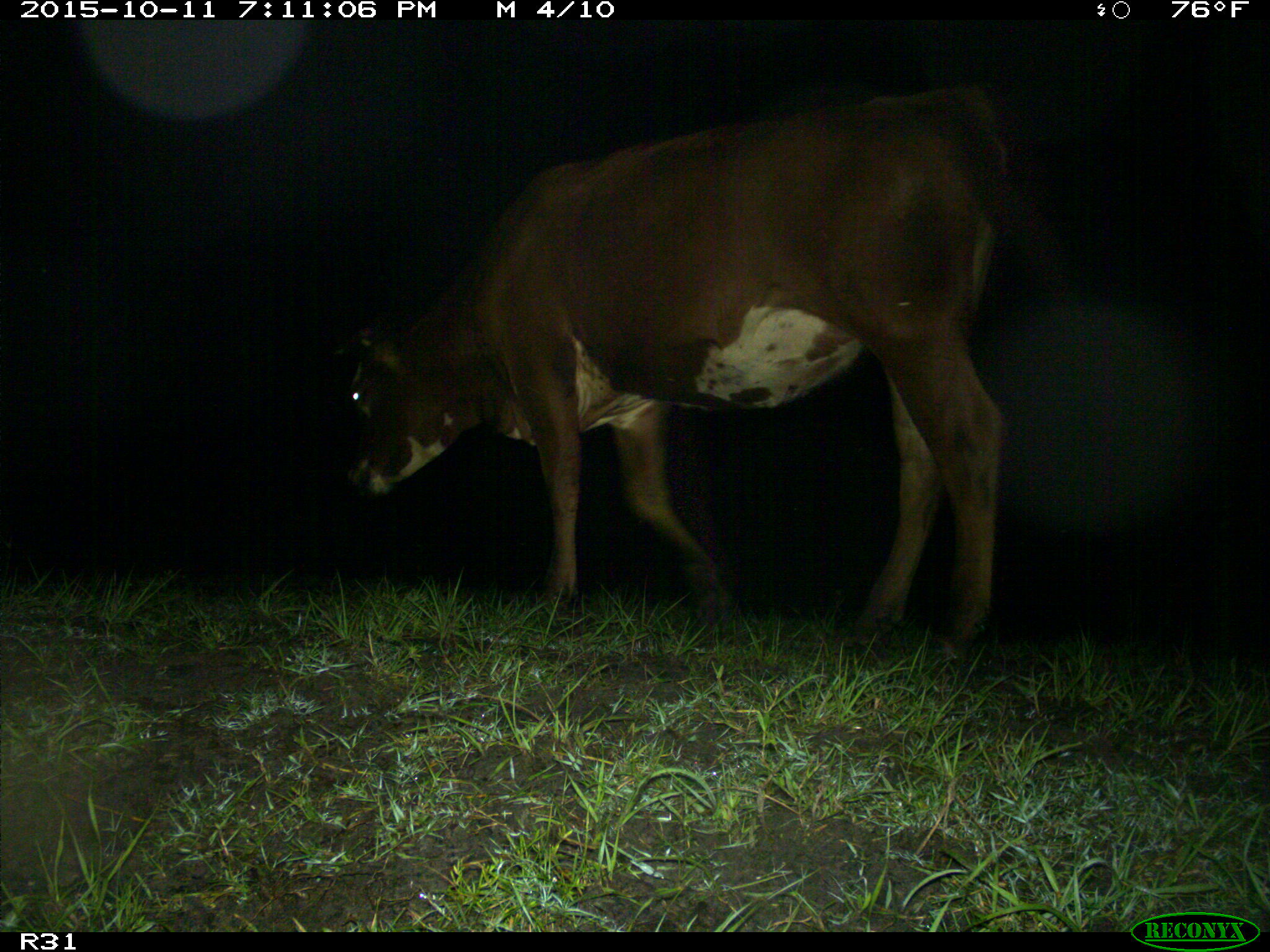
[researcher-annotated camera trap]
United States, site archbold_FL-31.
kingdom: Animalia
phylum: Chordata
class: Mammalia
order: Artiodactyla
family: Bovidae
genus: Bos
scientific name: Bos taurus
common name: domestic cow